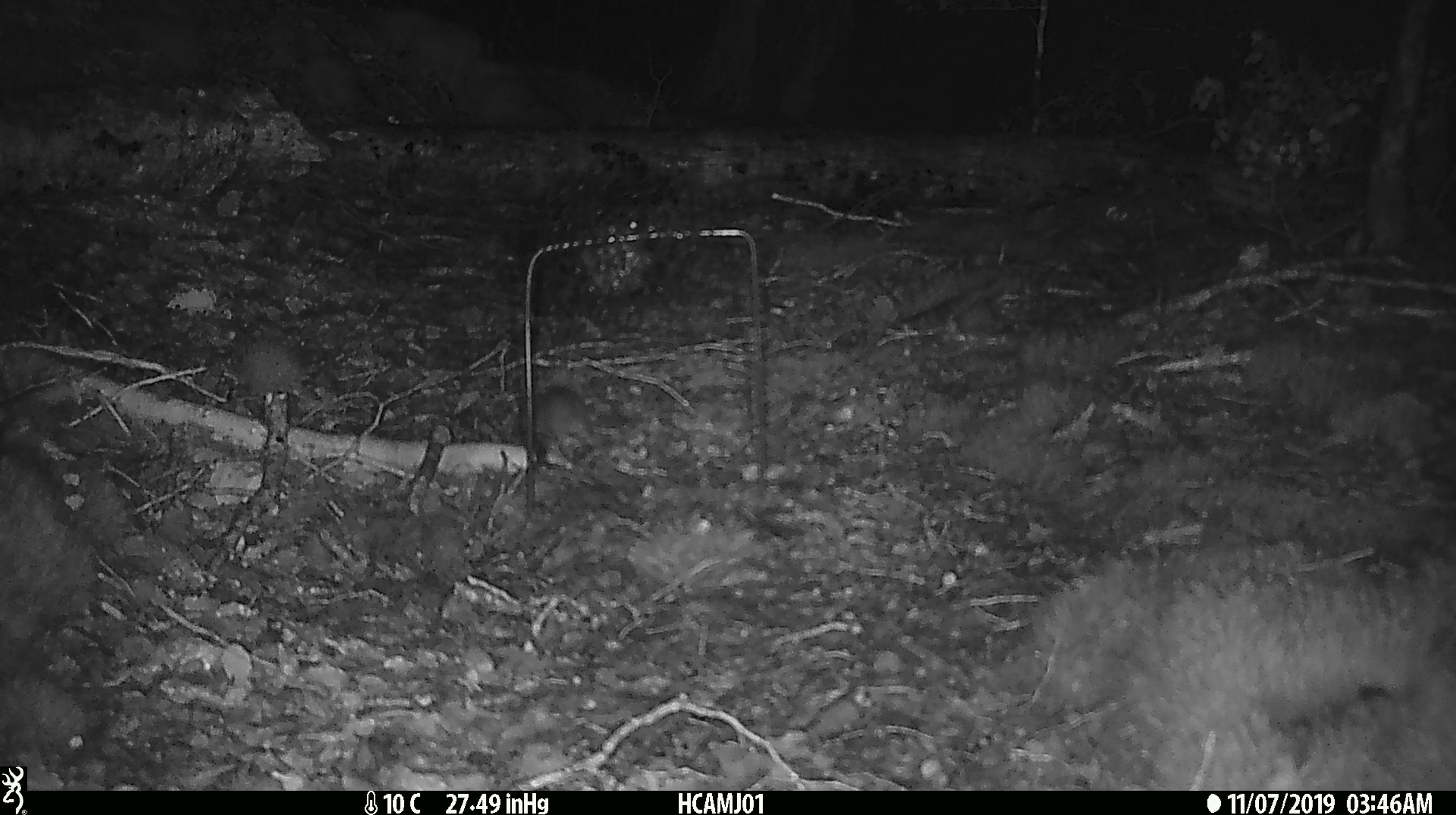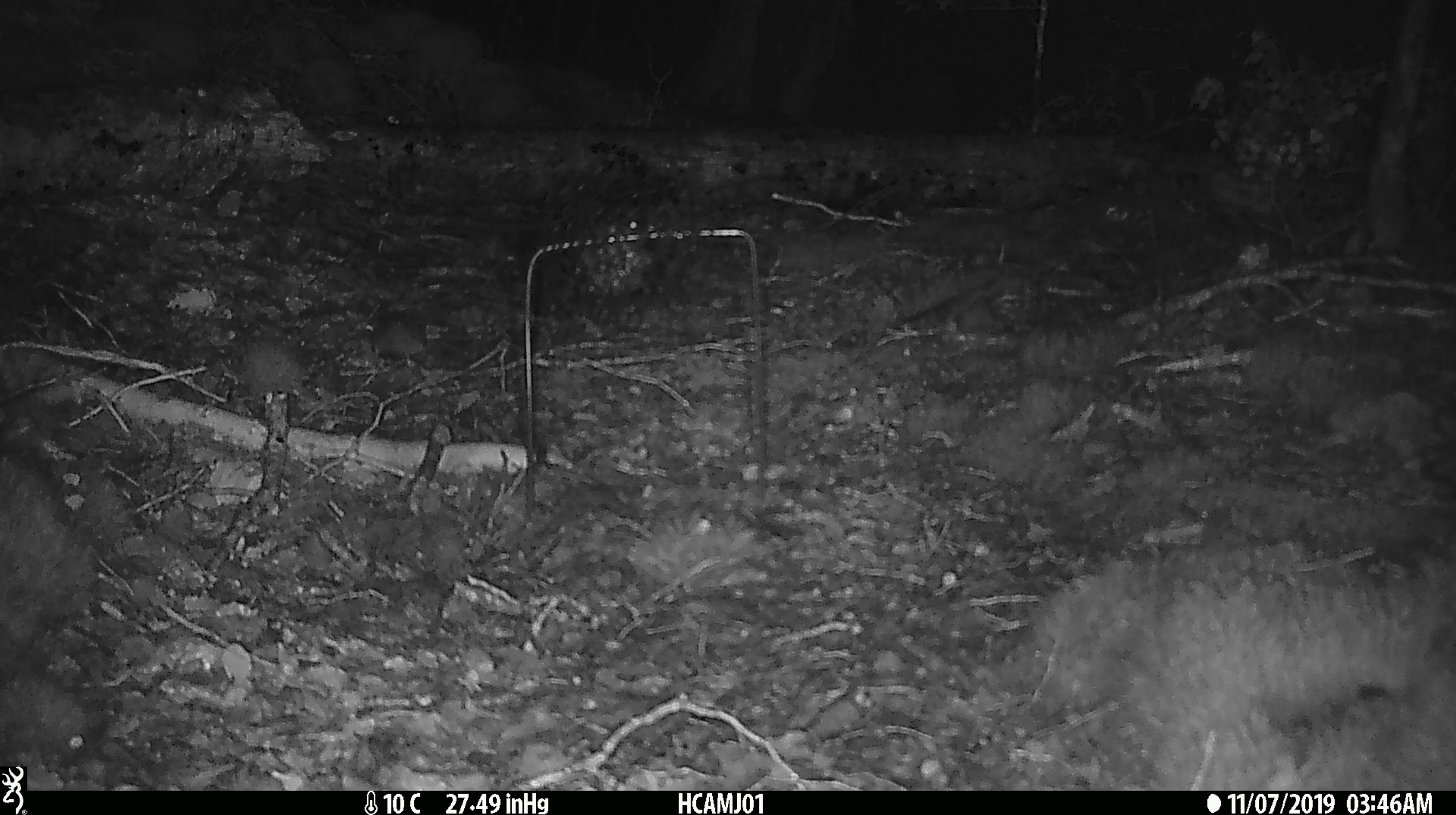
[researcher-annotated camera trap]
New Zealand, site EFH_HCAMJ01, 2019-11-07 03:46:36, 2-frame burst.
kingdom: Animalia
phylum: Chordata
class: Mammalia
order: Rodentia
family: Muridae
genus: Mus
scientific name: Mus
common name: mouse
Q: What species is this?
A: Mouse (Mus).